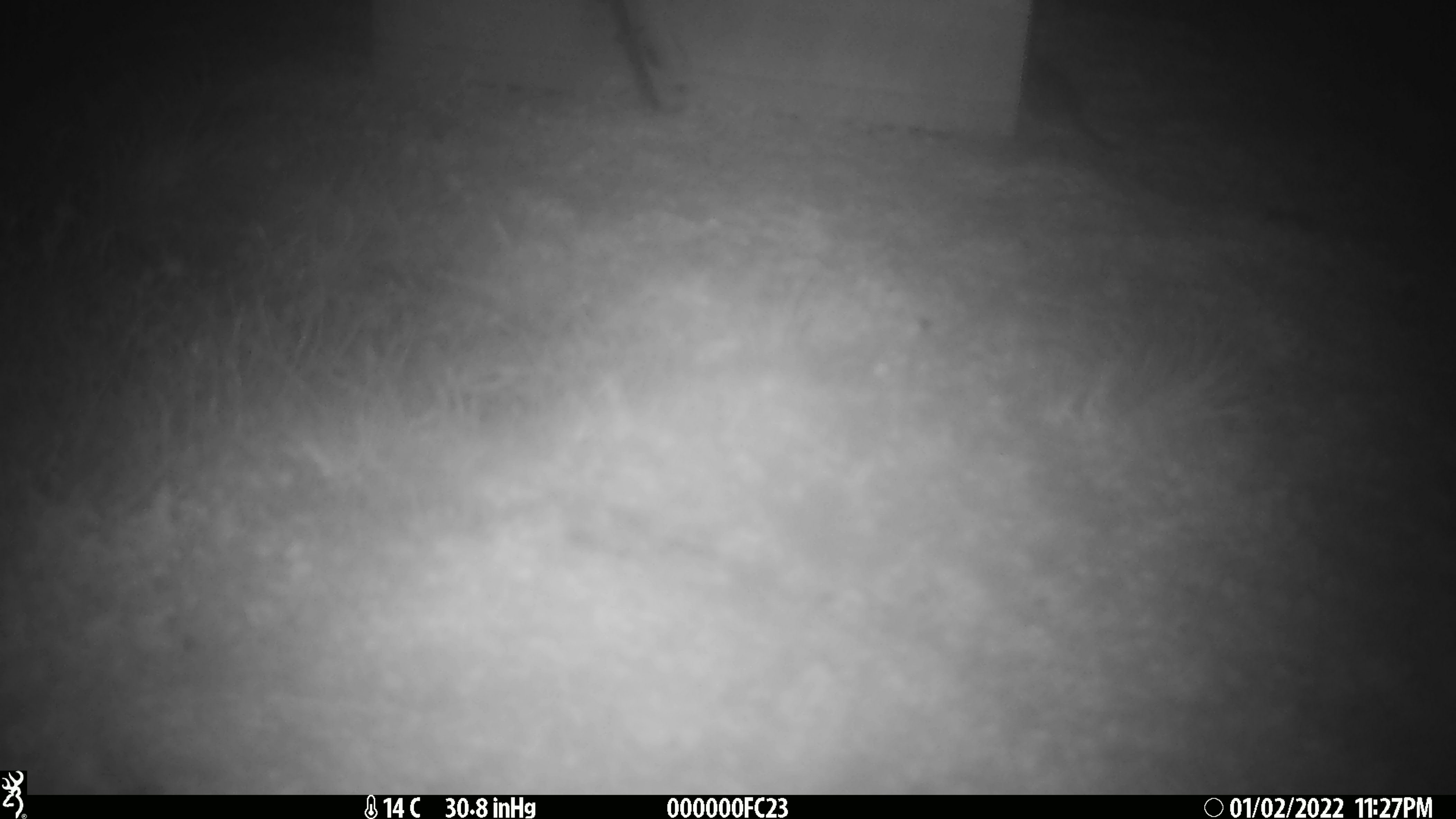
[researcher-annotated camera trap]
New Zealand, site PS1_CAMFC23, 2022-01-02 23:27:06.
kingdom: Animalia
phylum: Chordata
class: Mammalia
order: Rodentia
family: Muridae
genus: Mus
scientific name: Mus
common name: mouse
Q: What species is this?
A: Mouse (Mus).